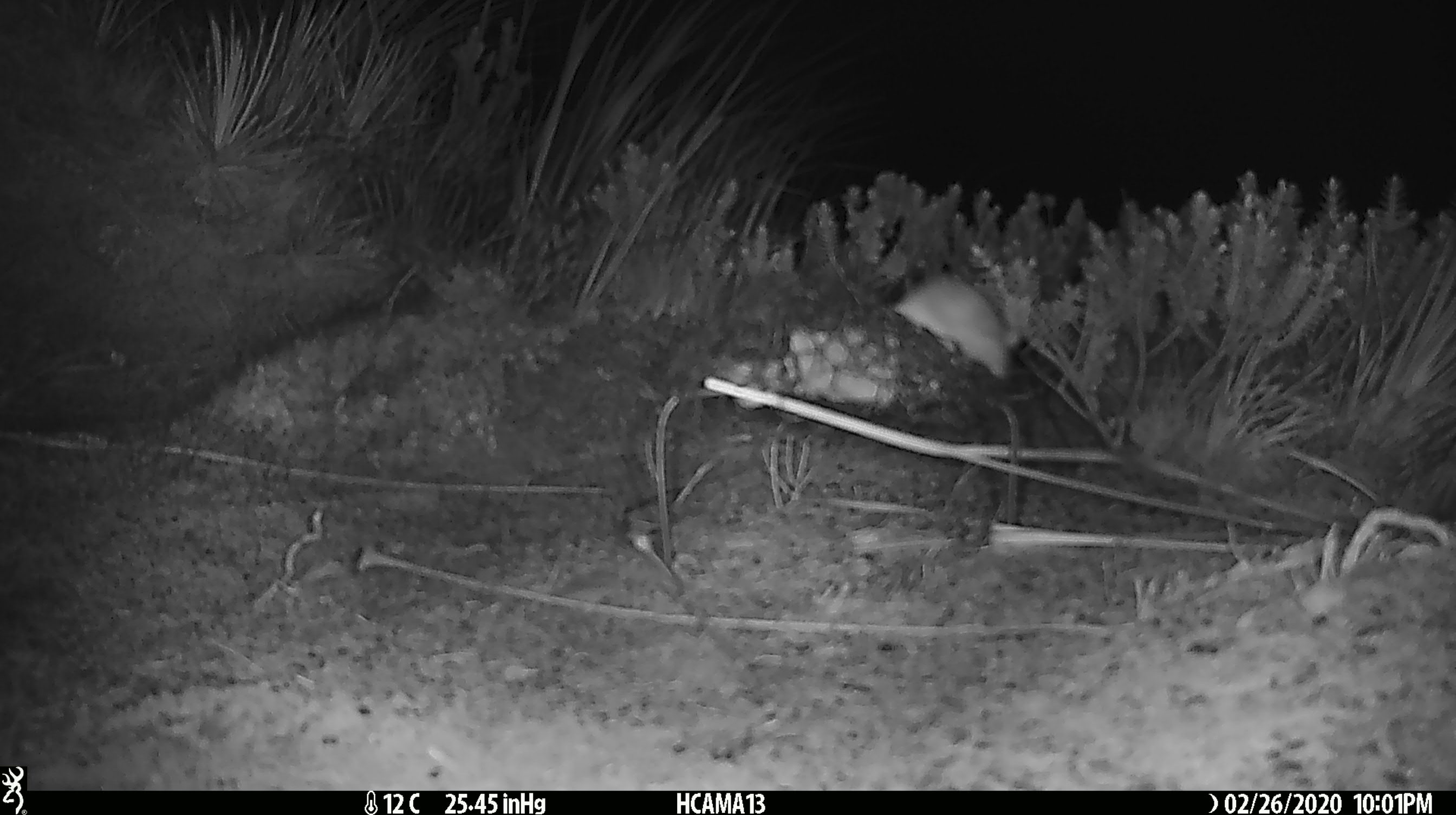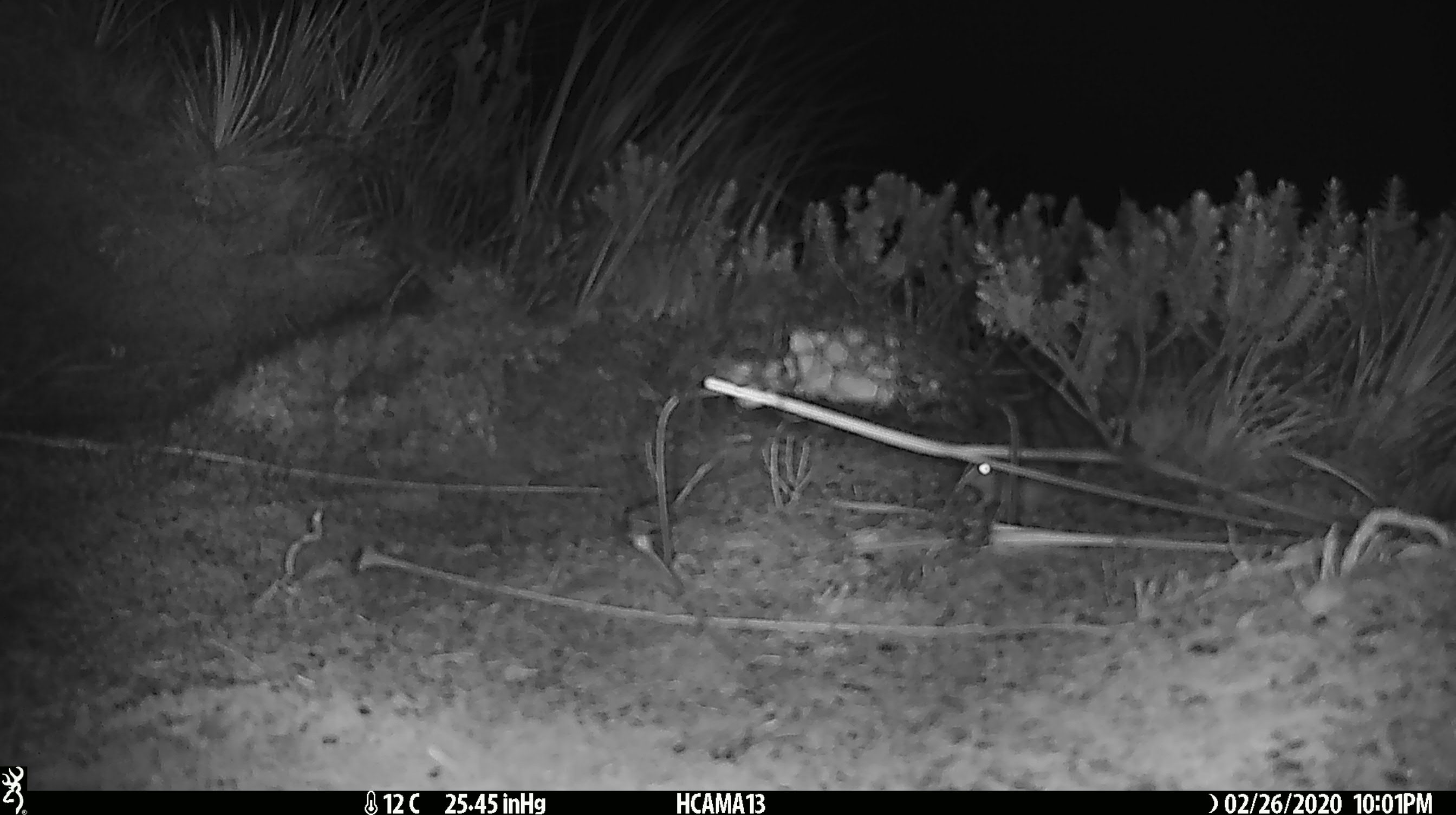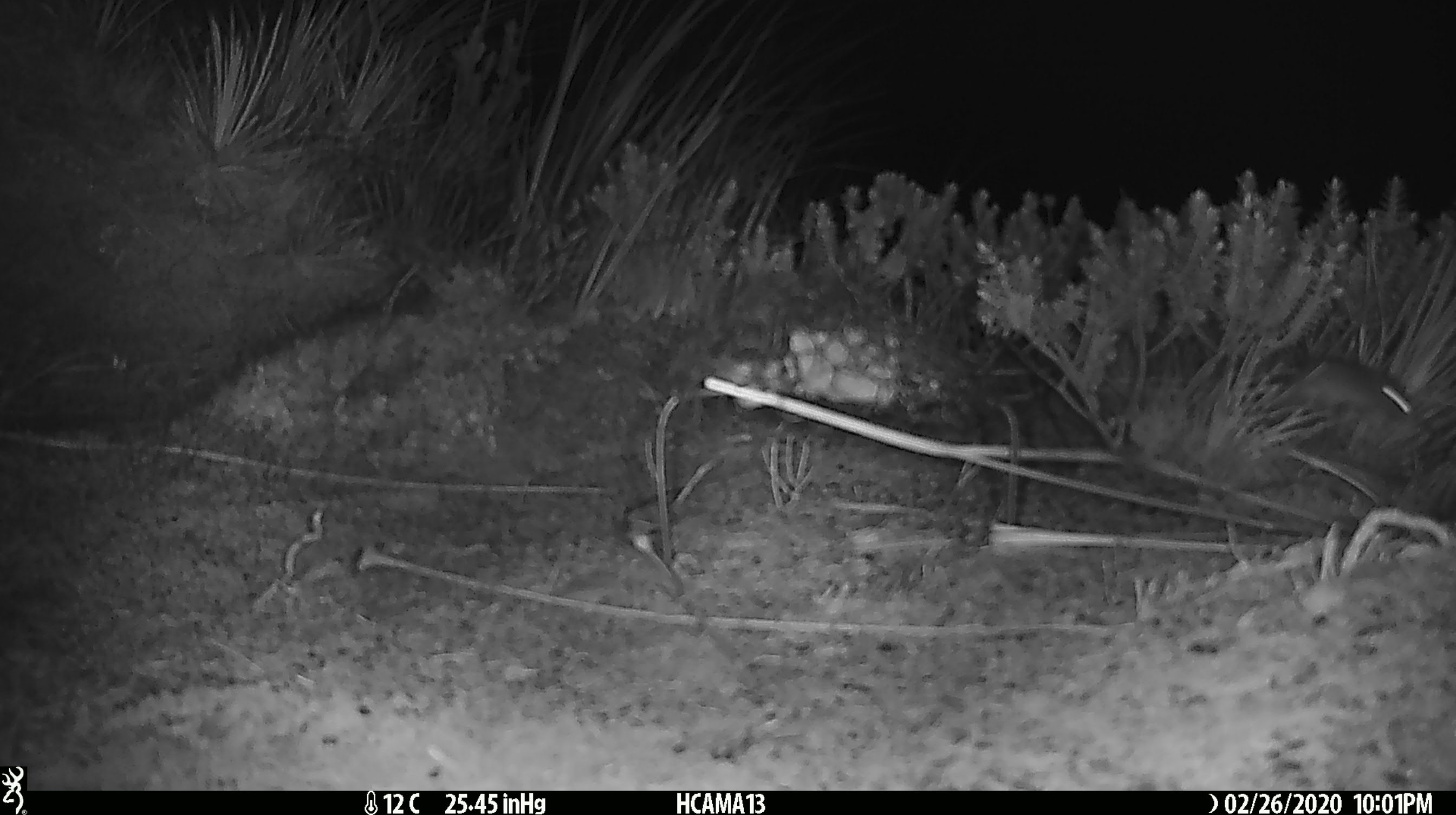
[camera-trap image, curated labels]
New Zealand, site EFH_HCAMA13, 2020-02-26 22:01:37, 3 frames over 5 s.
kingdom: Animalia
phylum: Chordata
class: Mammalia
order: Rodentia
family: Muridae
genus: Mus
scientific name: Mus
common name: mouse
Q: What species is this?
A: Mouse (Mus).